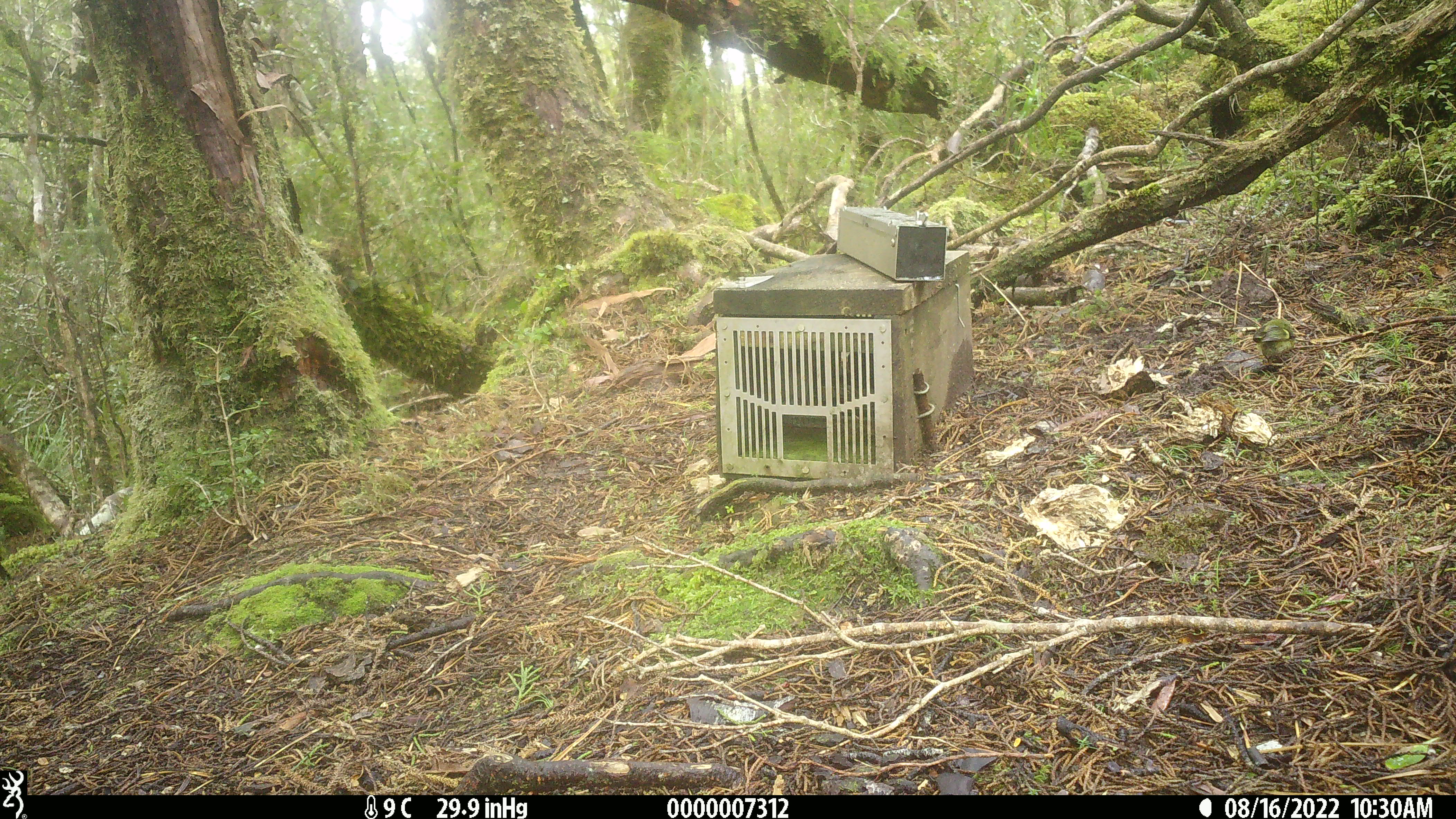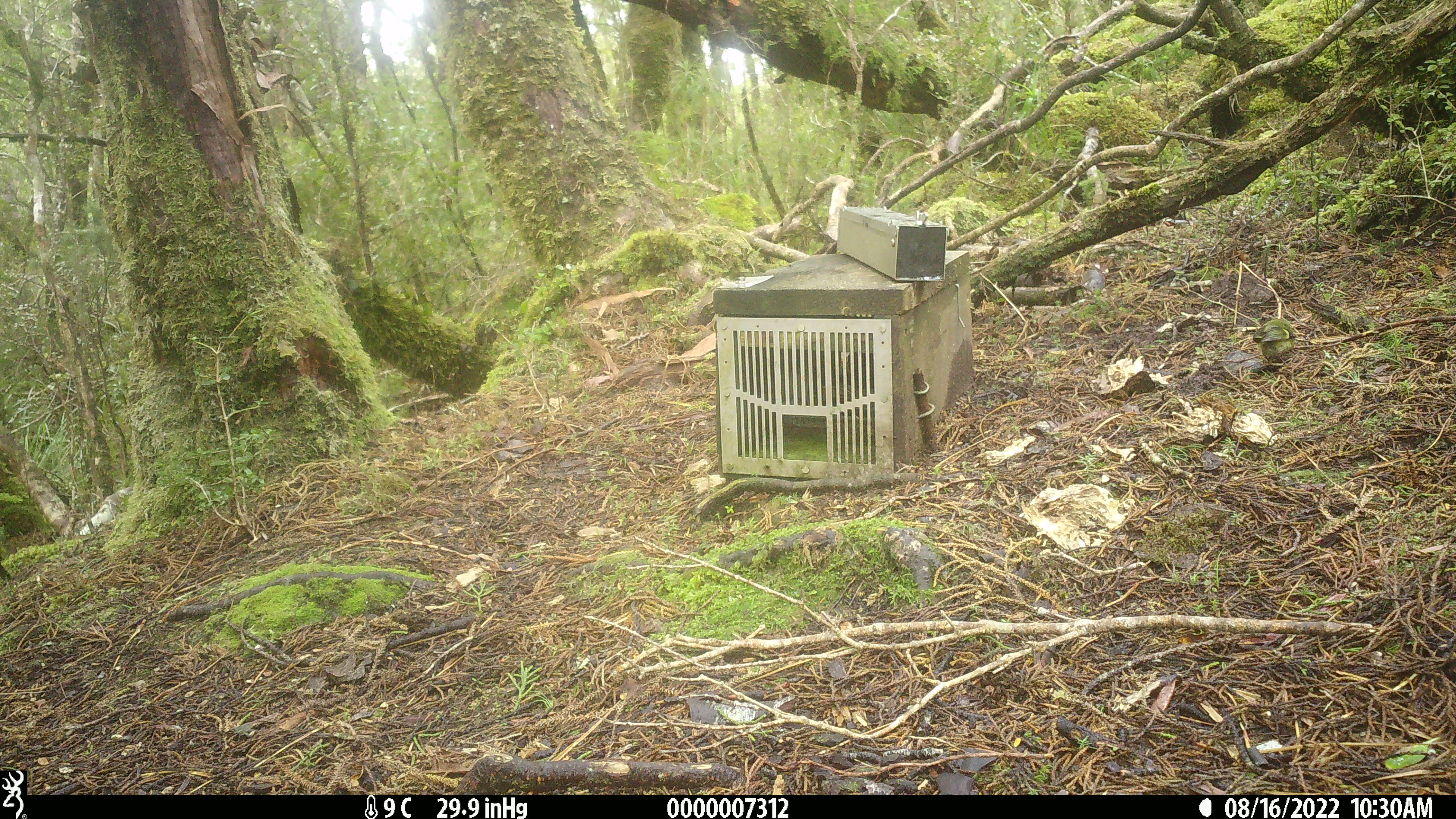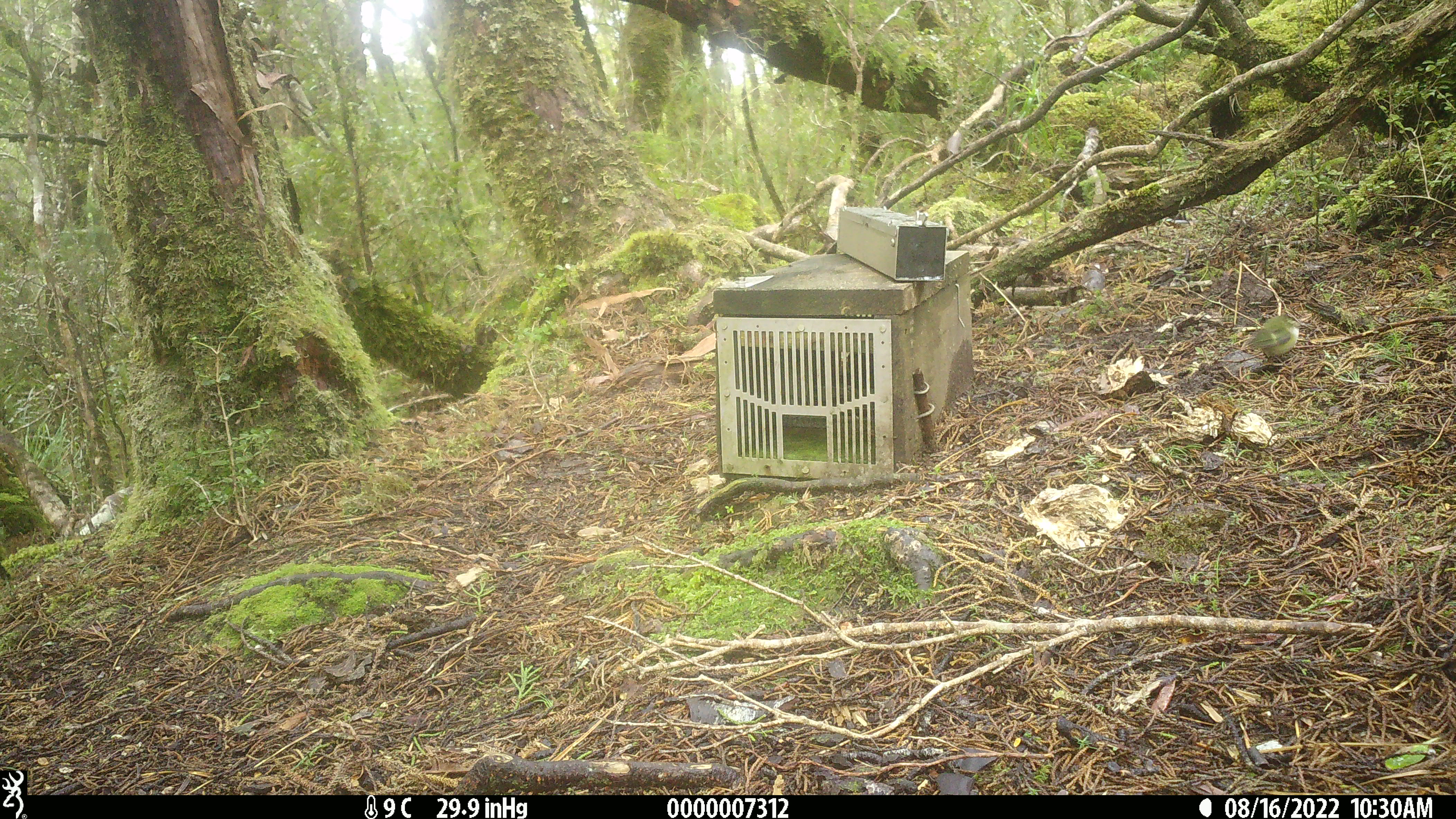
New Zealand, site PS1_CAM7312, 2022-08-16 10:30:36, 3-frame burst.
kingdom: Animalia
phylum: Chordata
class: Aves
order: Passeriformes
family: Acanthisittidae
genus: Acanthisitta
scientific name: Acanthisitta chloris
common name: rifleman